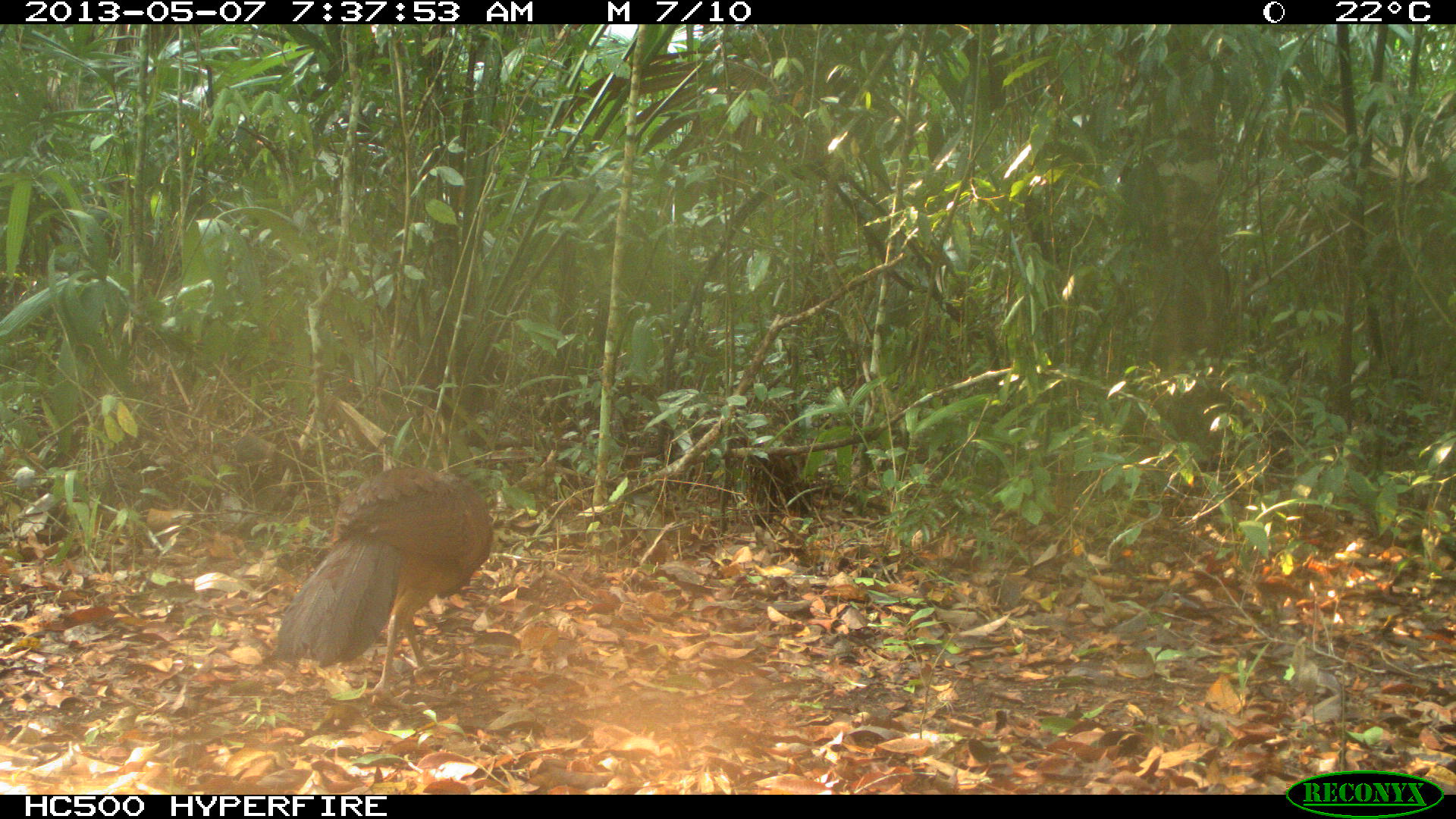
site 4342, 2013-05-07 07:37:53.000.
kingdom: Animalia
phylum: Chordata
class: Aves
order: Galliformes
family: Cracidae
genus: Crax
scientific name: Crax rubra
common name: great curassow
Crax rubra (great curassow), count 1, sex female.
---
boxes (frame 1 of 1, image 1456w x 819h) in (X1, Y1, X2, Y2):
crax rubra: (272, 458, 493, 717)